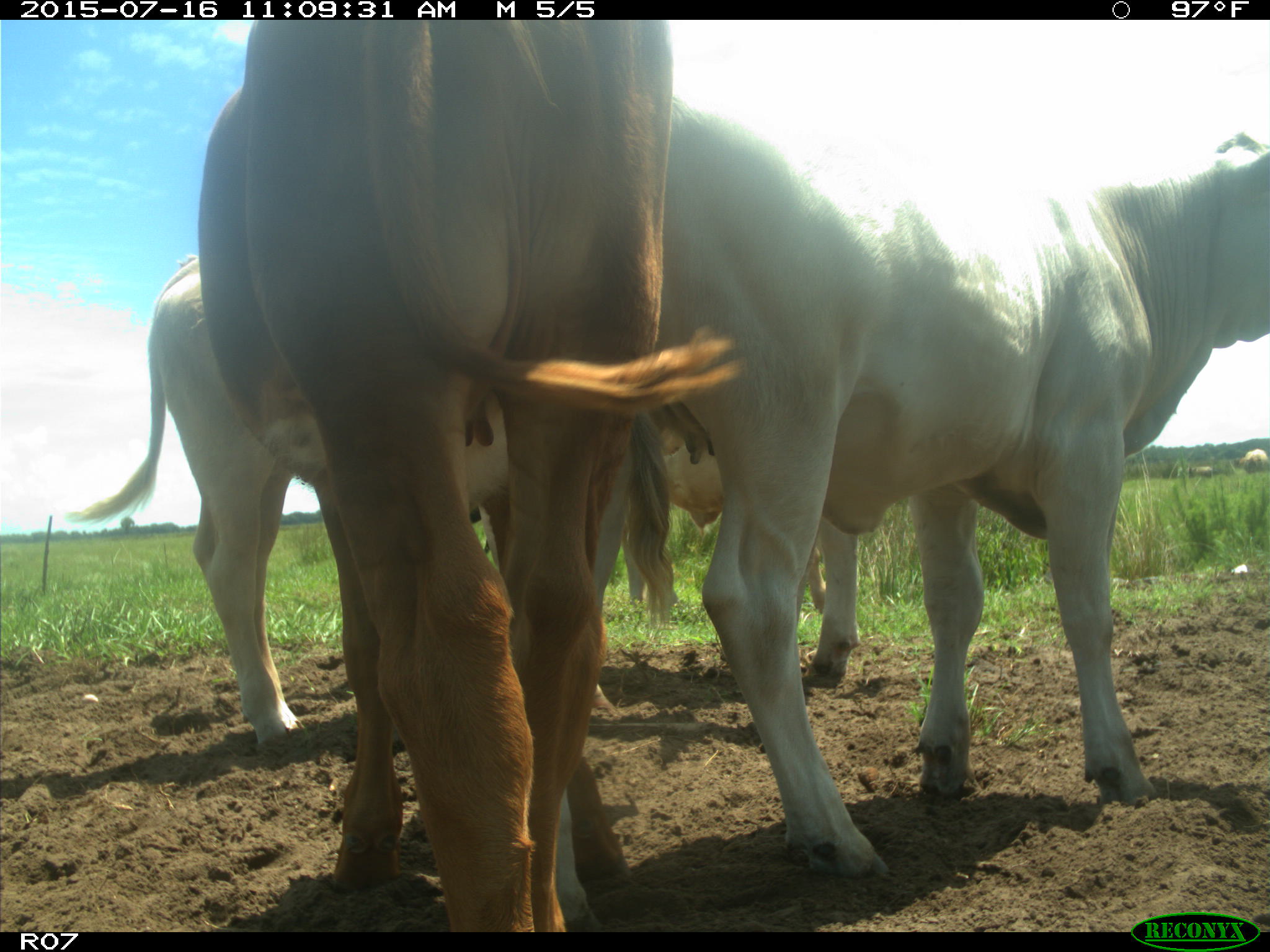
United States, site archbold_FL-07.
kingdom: Animalia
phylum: Chordata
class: Mammalia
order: Artiodactyla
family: Bovidae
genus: Bos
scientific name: Bos taurus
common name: domestic cow